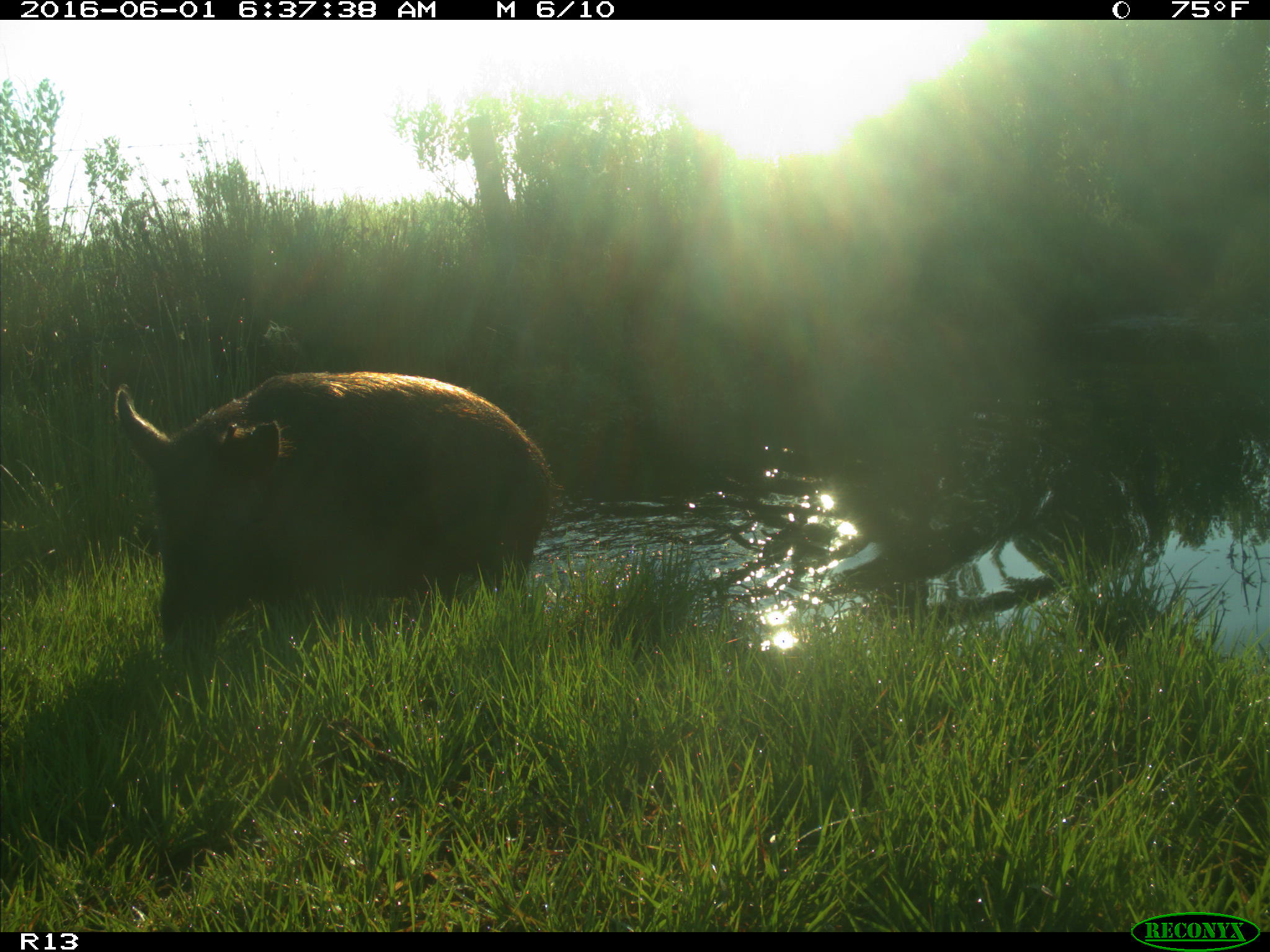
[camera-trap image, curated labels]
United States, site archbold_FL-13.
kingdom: Animalia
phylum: Chordata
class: Mammalia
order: Artiodactyla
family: Suidae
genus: Sus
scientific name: Sus scrofa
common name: wild boar